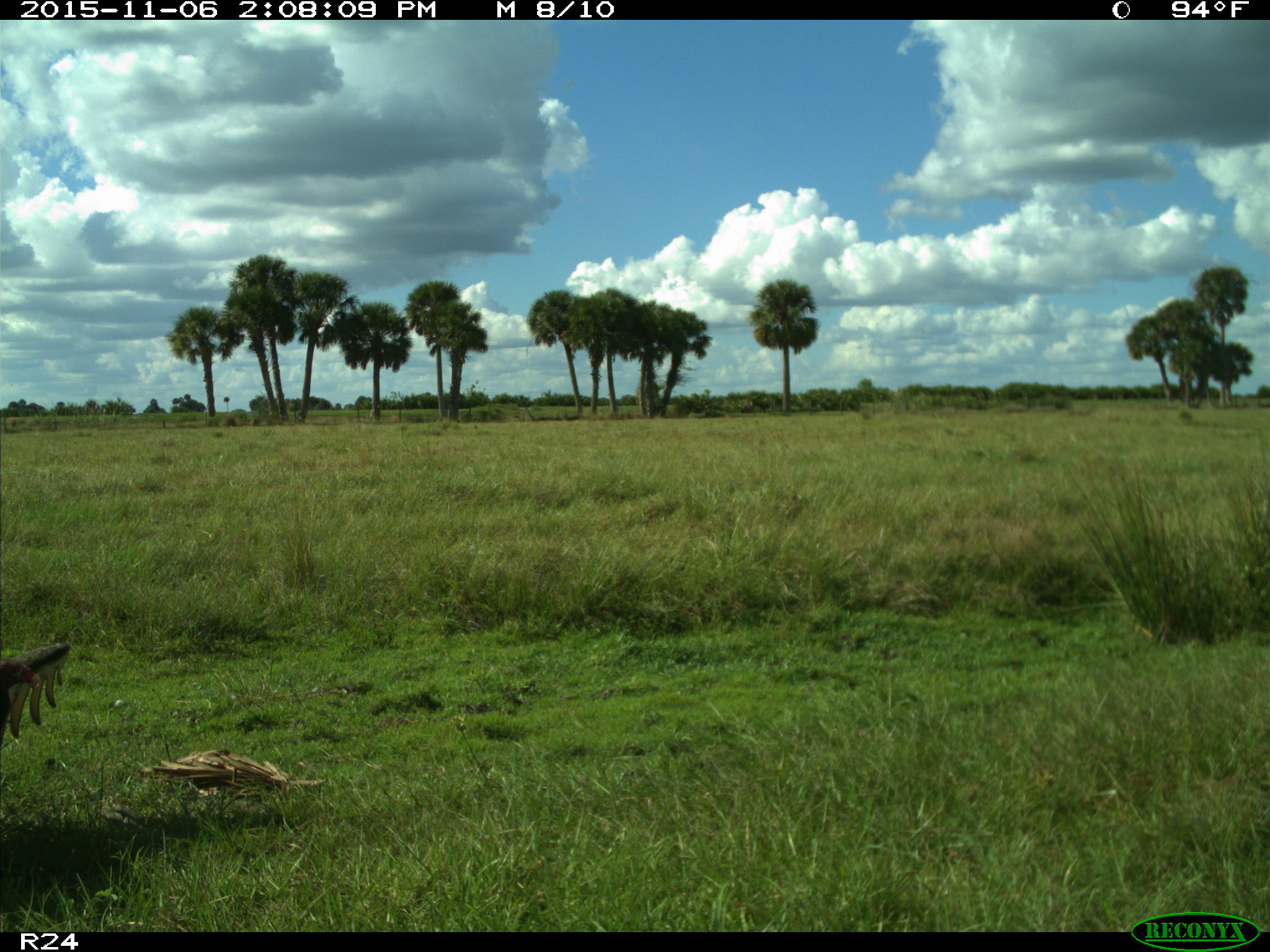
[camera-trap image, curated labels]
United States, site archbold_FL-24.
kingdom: Animalia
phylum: Chordata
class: Aves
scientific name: Aves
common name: birds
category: unidentified bird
Unidentified bird (birds) (Aves).